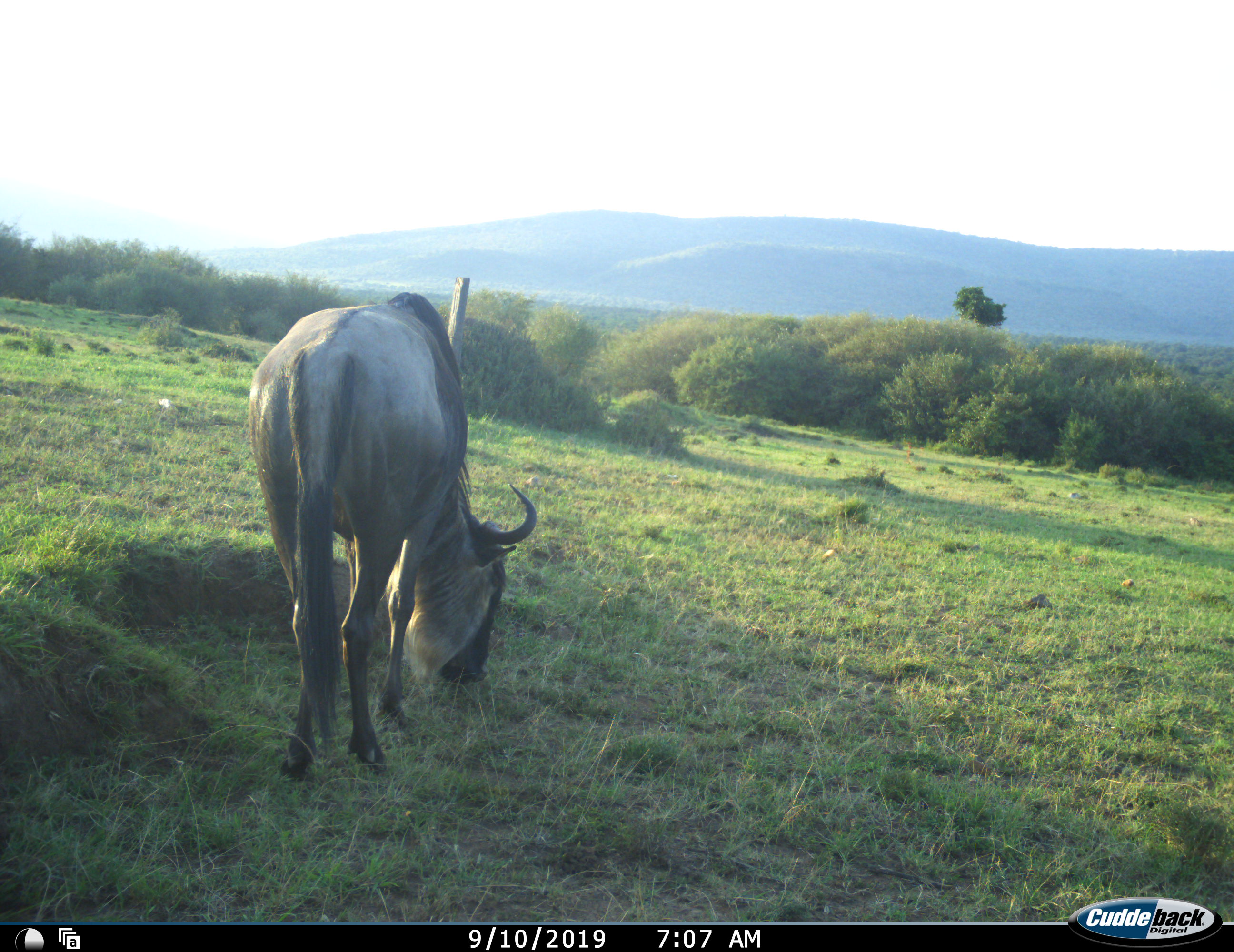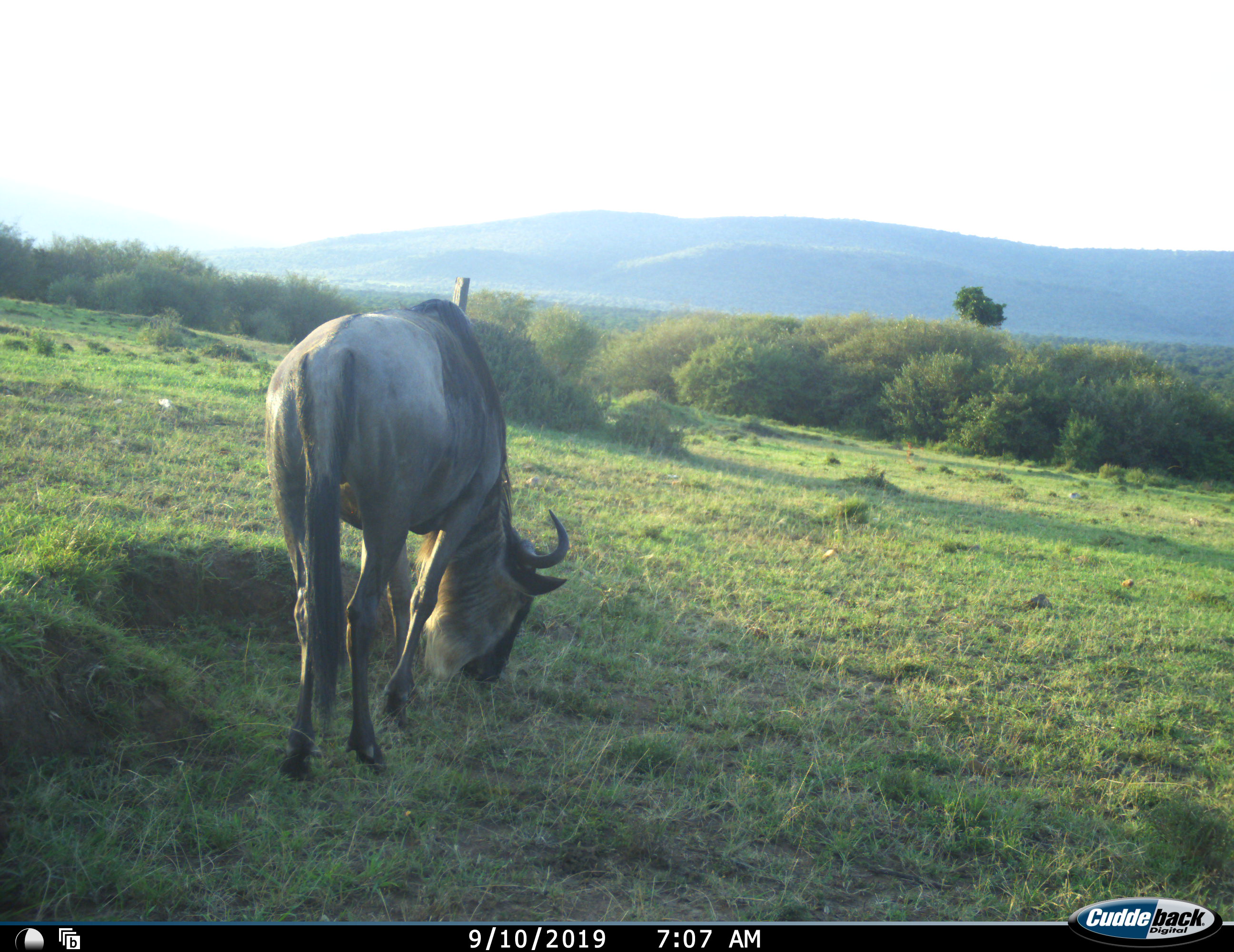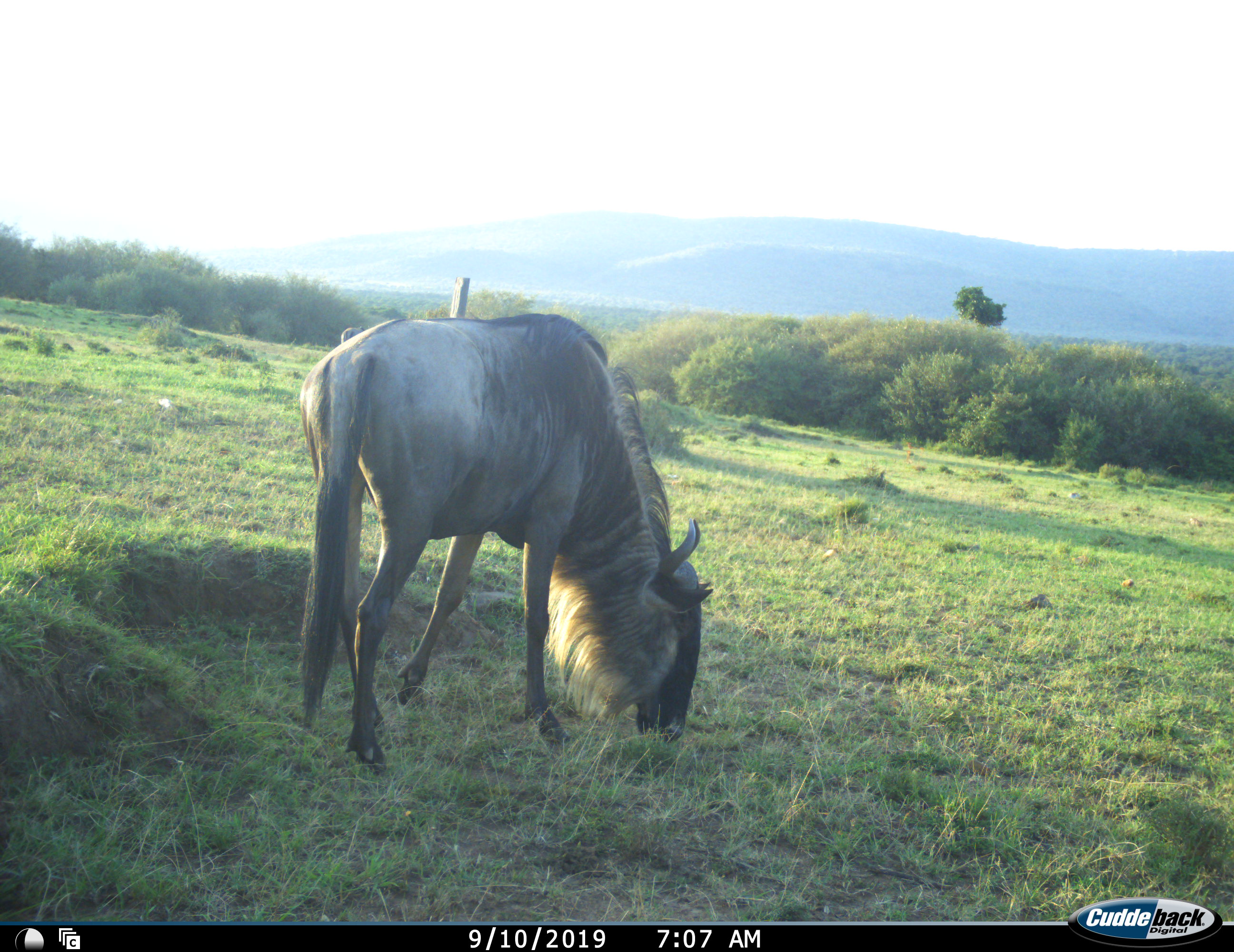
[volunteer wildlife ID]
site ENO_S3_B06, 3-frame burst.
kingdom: Animalia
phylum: Chordata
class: Mammalia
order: Artiodactyla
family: Bovidae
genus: Connochaetes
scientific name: Connochaetes taurinus taurinus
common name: blue wildebeest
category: wildebeestblue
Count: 1.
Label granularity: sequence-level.